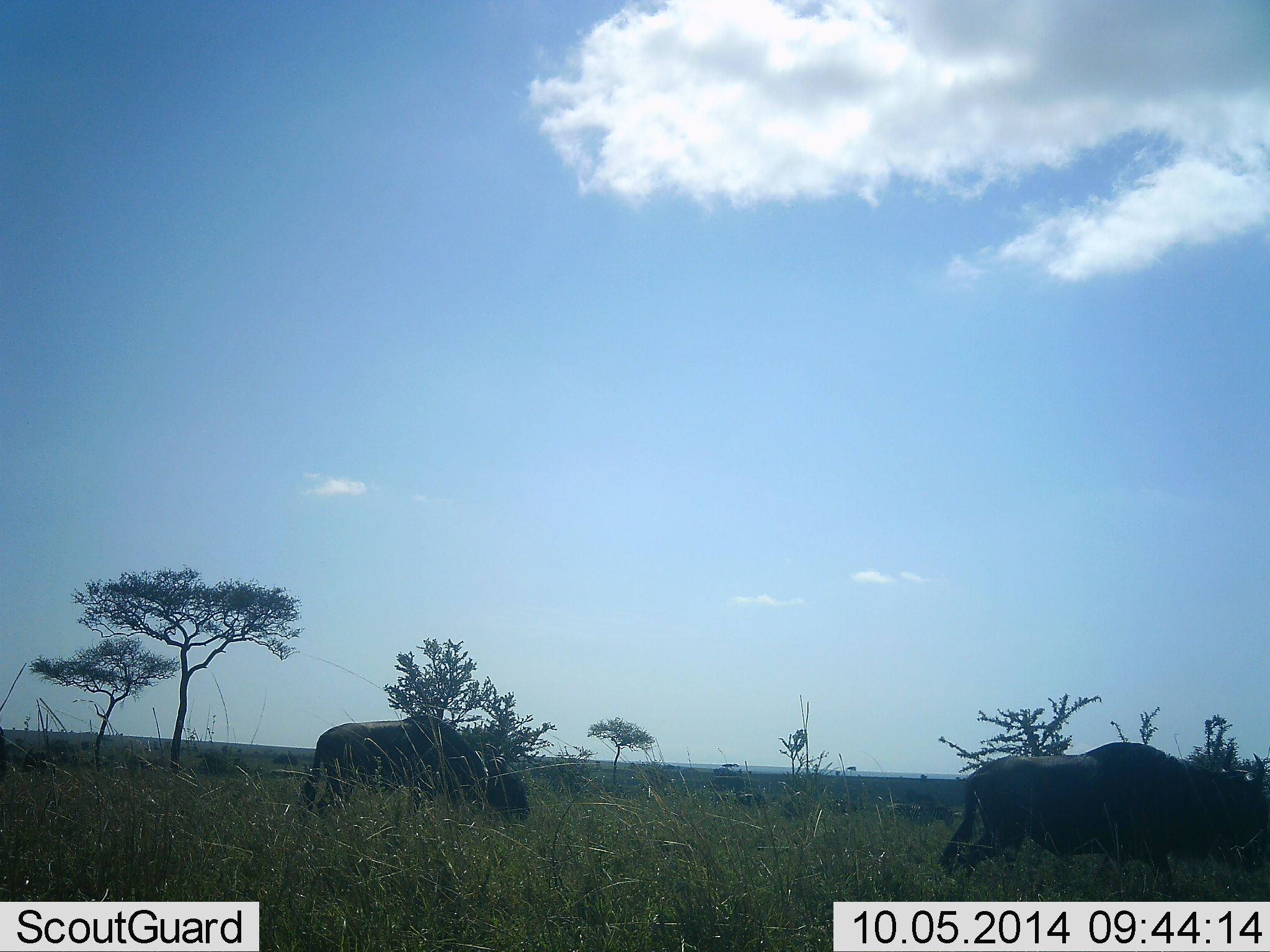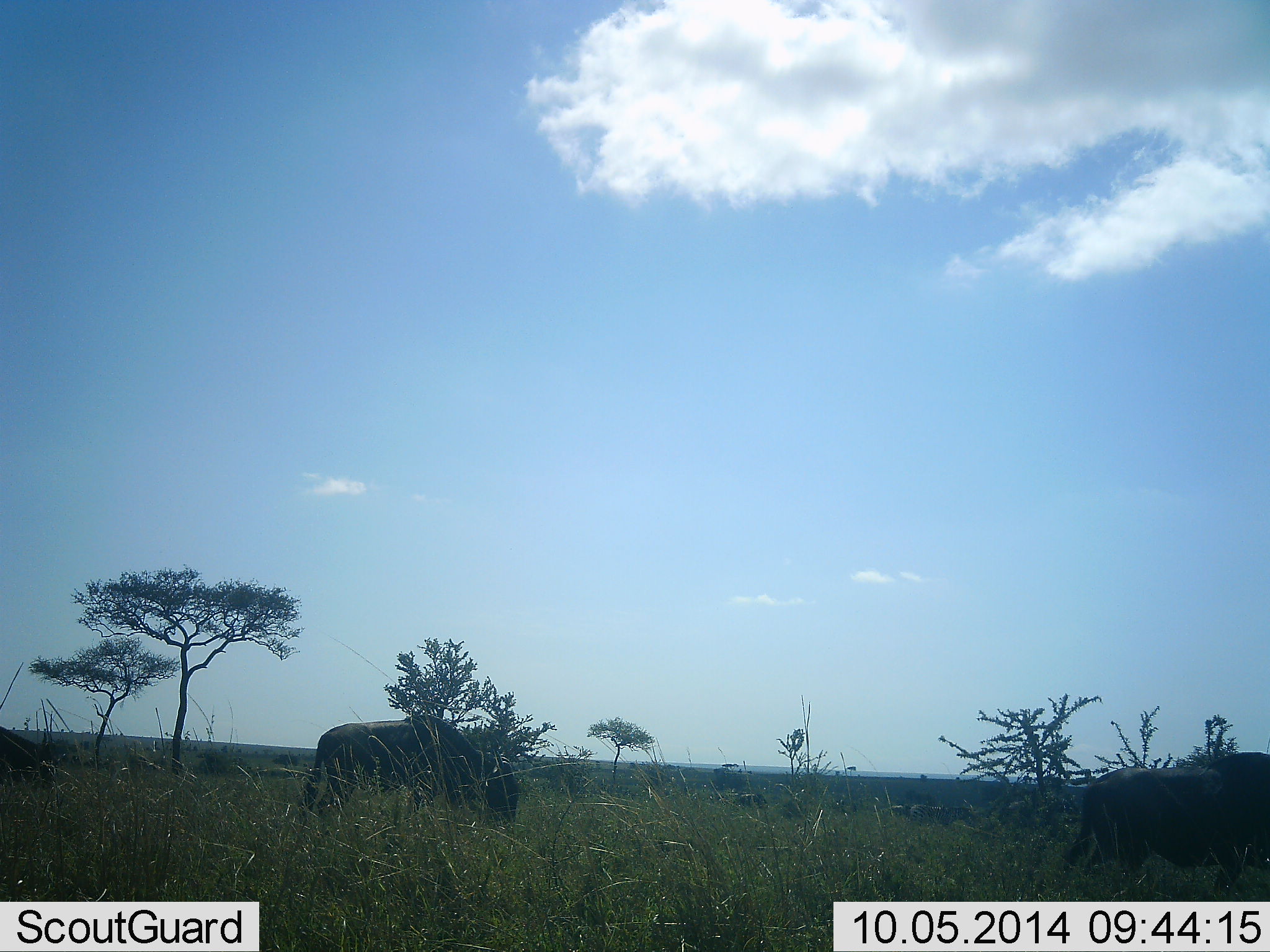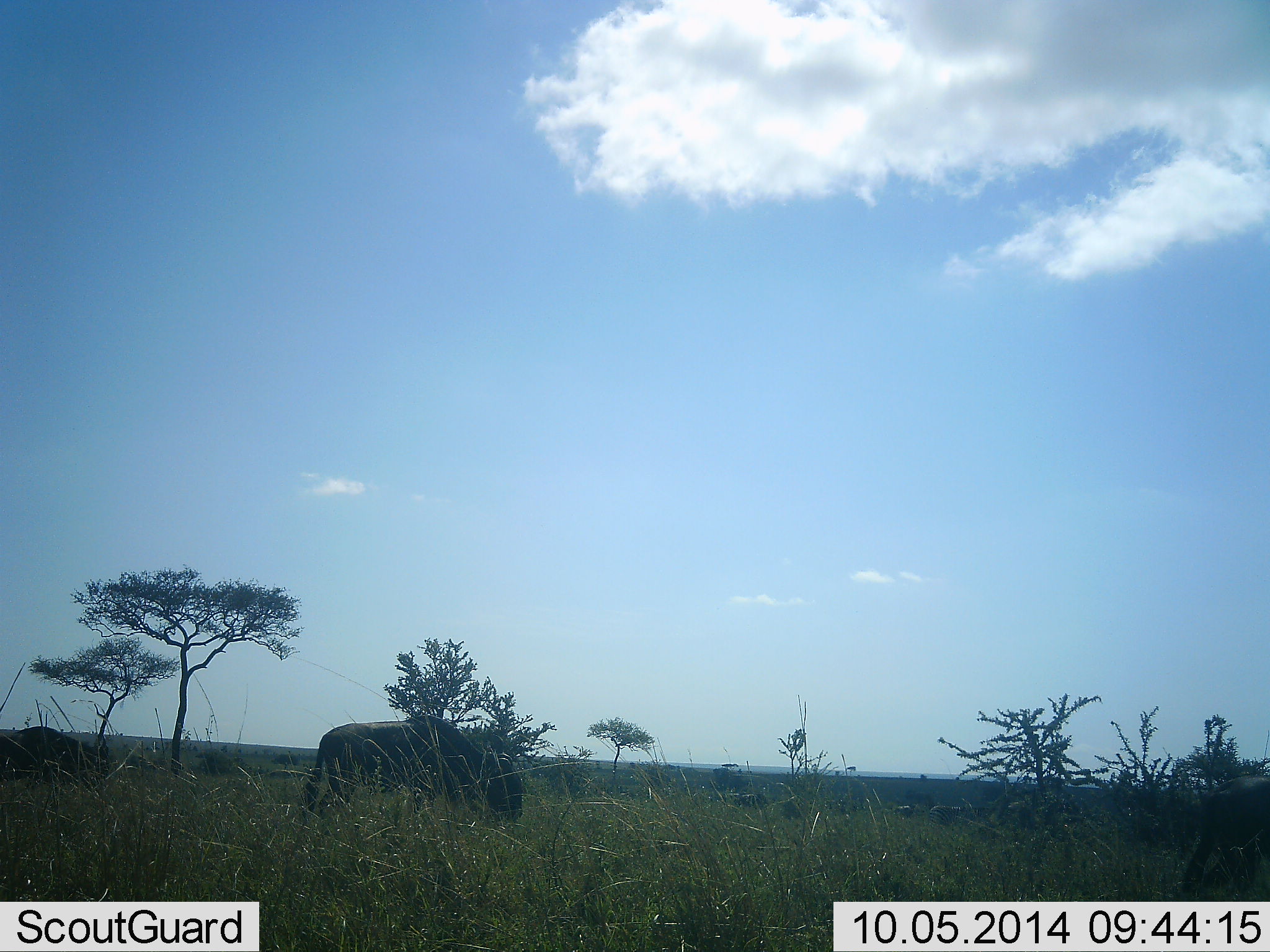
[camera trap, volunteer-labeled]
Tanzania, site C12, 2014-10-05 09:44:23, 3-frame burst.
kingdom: Animalia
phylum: Chordata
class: Mammalia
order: Artiodactyla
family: Bovidae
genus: Connochaetes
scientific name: Connochaetes taurinus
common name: blue wildebeest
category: wildebeest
Wildebeest (blue wildebeest) (Connochaetes taurinus), count 4. Behavior (volunteer vote fractions): standing 10%, resting 0%, moving 70%, interacting 0%. Young present (vote fraction): 0%. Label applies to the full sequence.